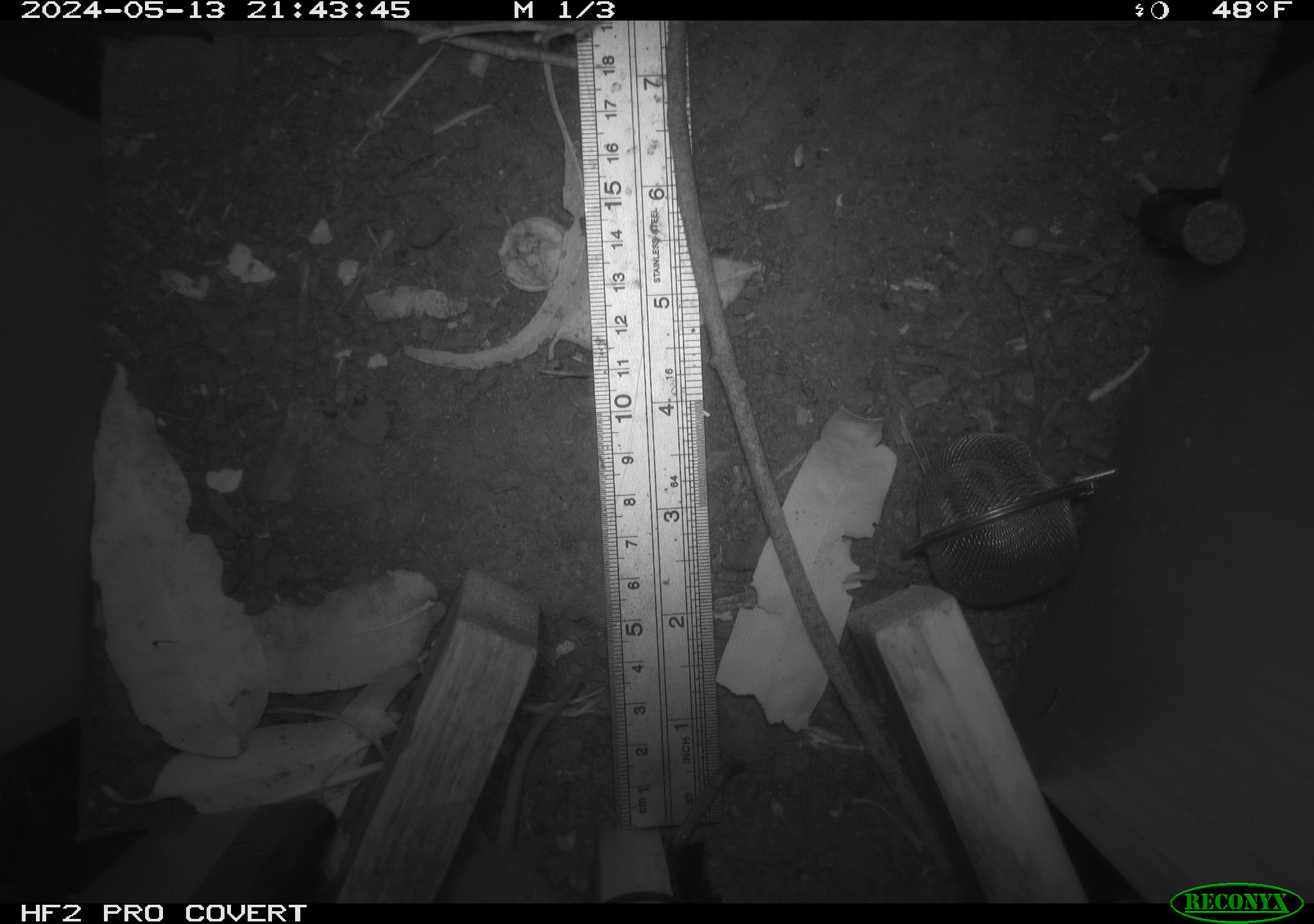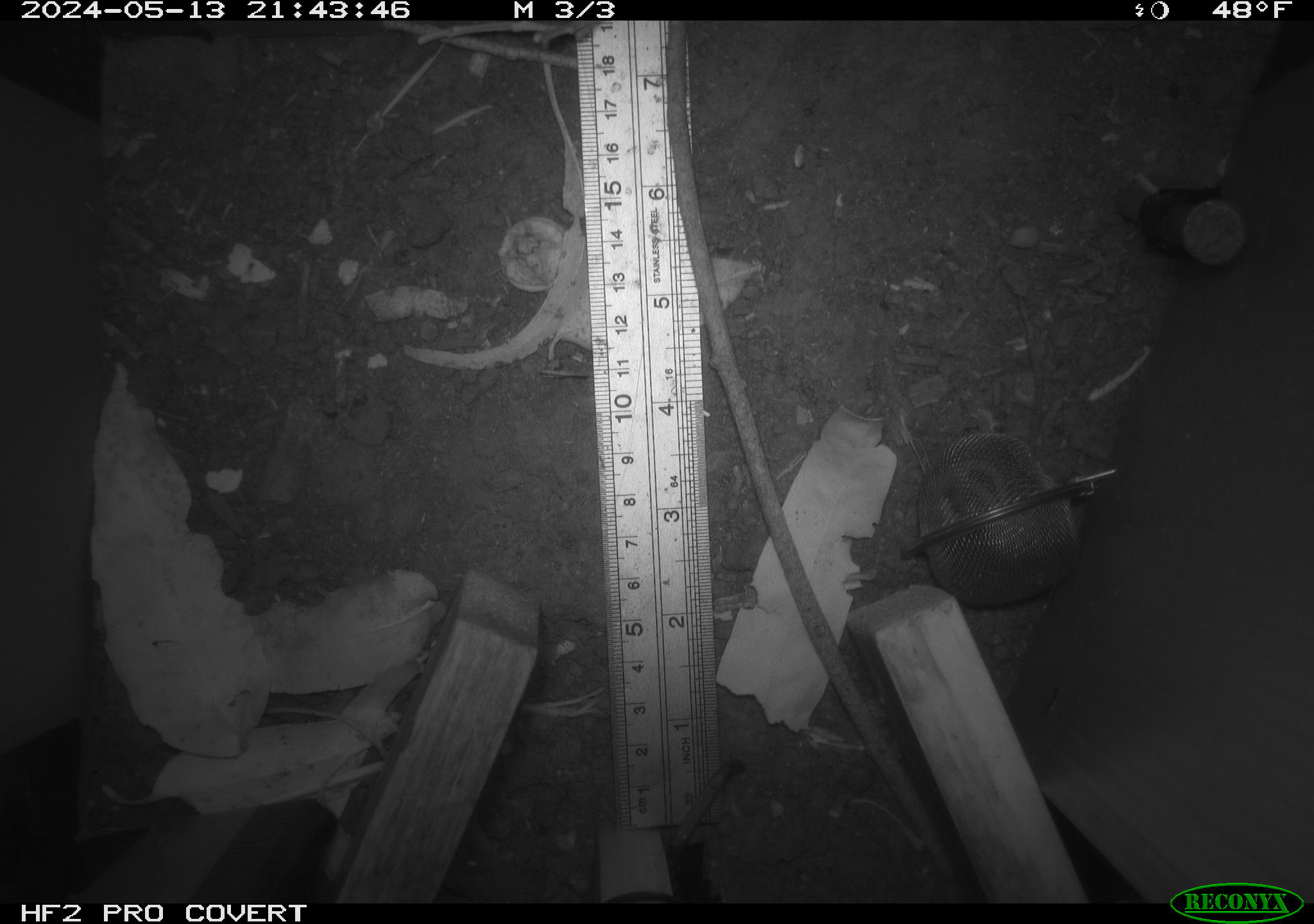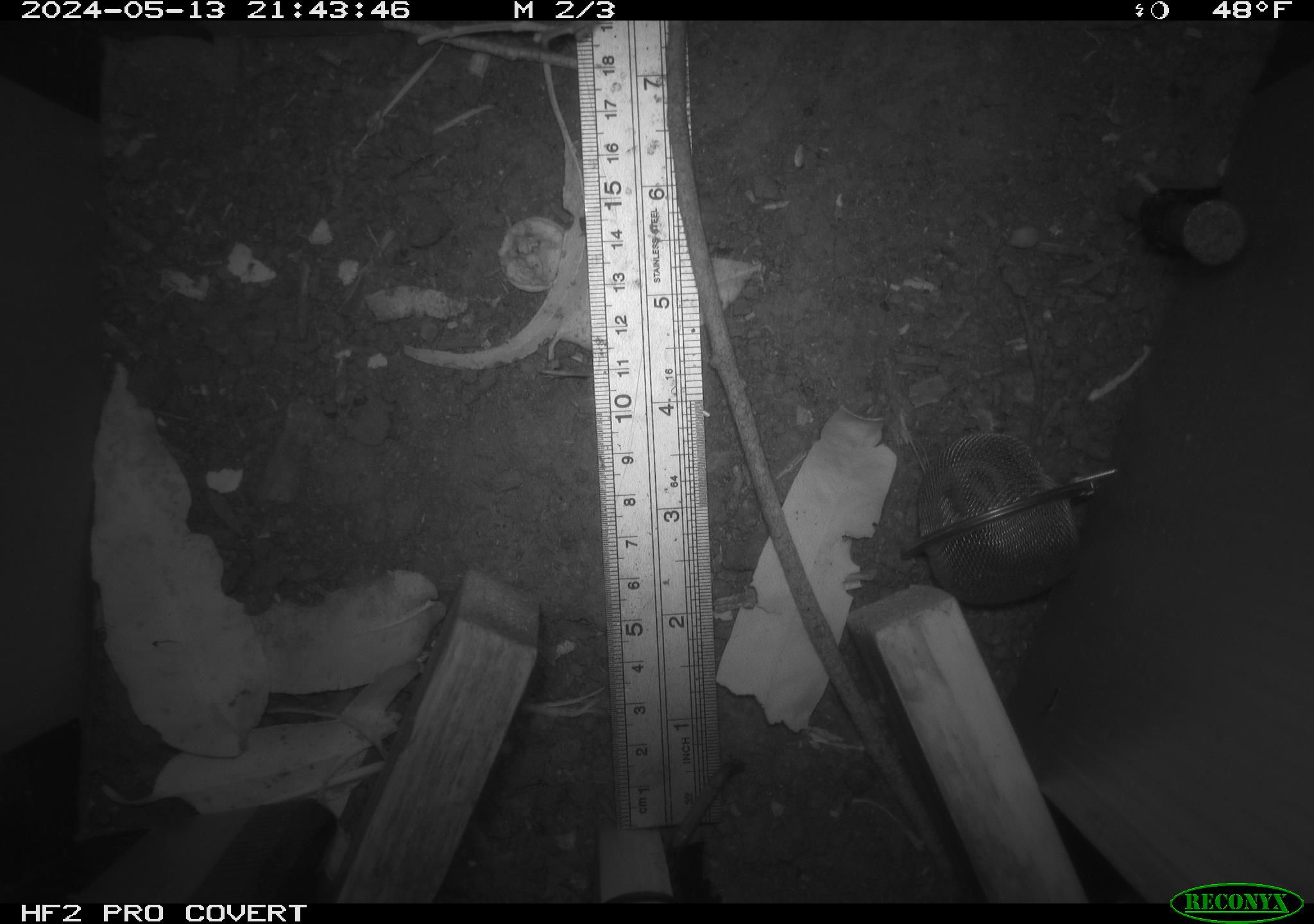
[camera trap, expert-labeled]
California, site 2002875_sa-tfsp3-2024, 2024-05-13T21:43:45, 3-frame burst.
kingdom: Animalia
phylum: Chordata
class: Mammalia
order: Rodentia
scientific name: Rodentia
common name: mouse species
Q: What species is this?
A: Mouse species (Rodentia).